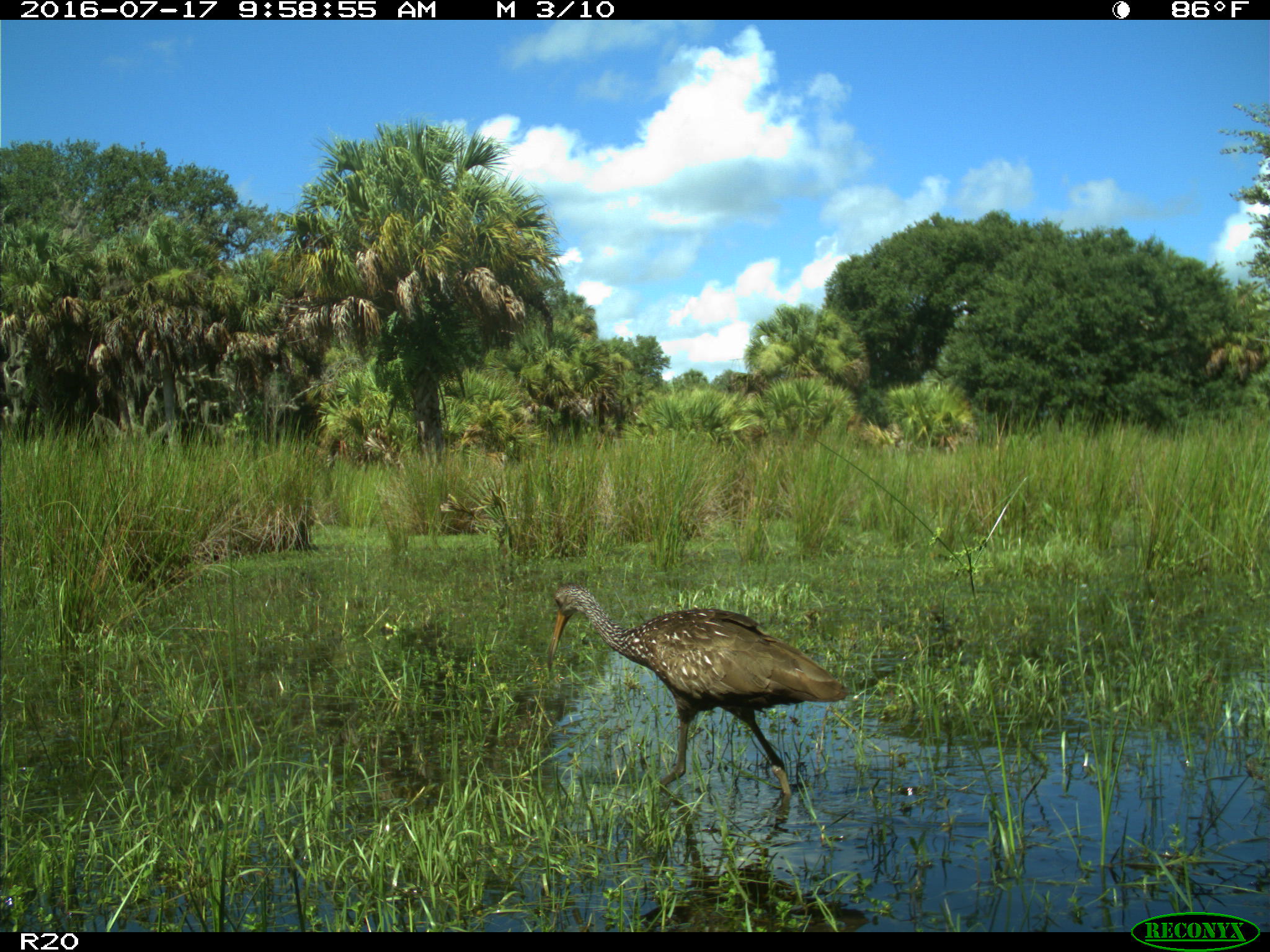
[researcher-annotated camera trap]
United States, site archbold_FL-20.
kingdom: Animalia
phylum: Chordata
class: Aves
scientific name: Aves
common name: birds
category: unidentified bird